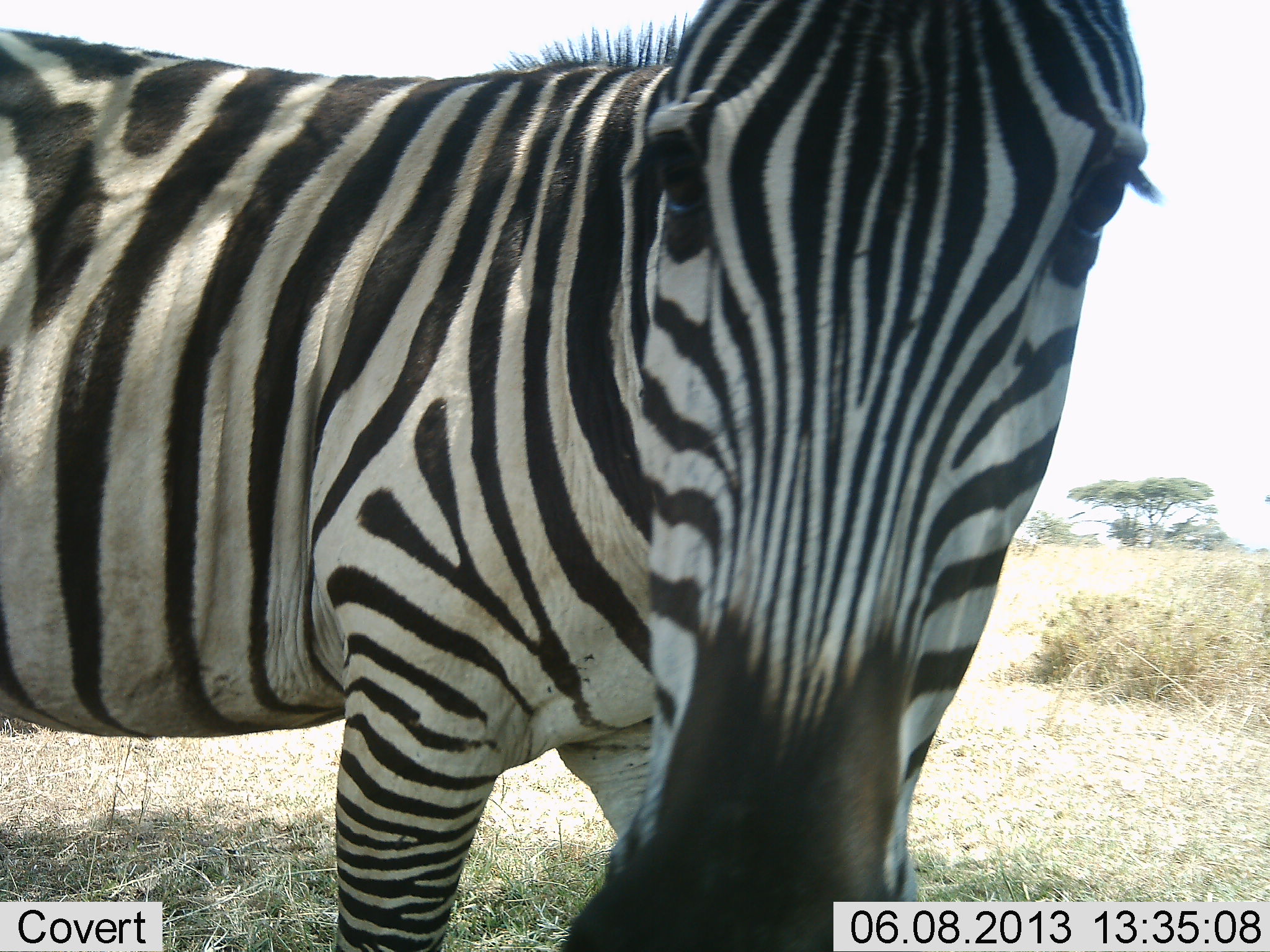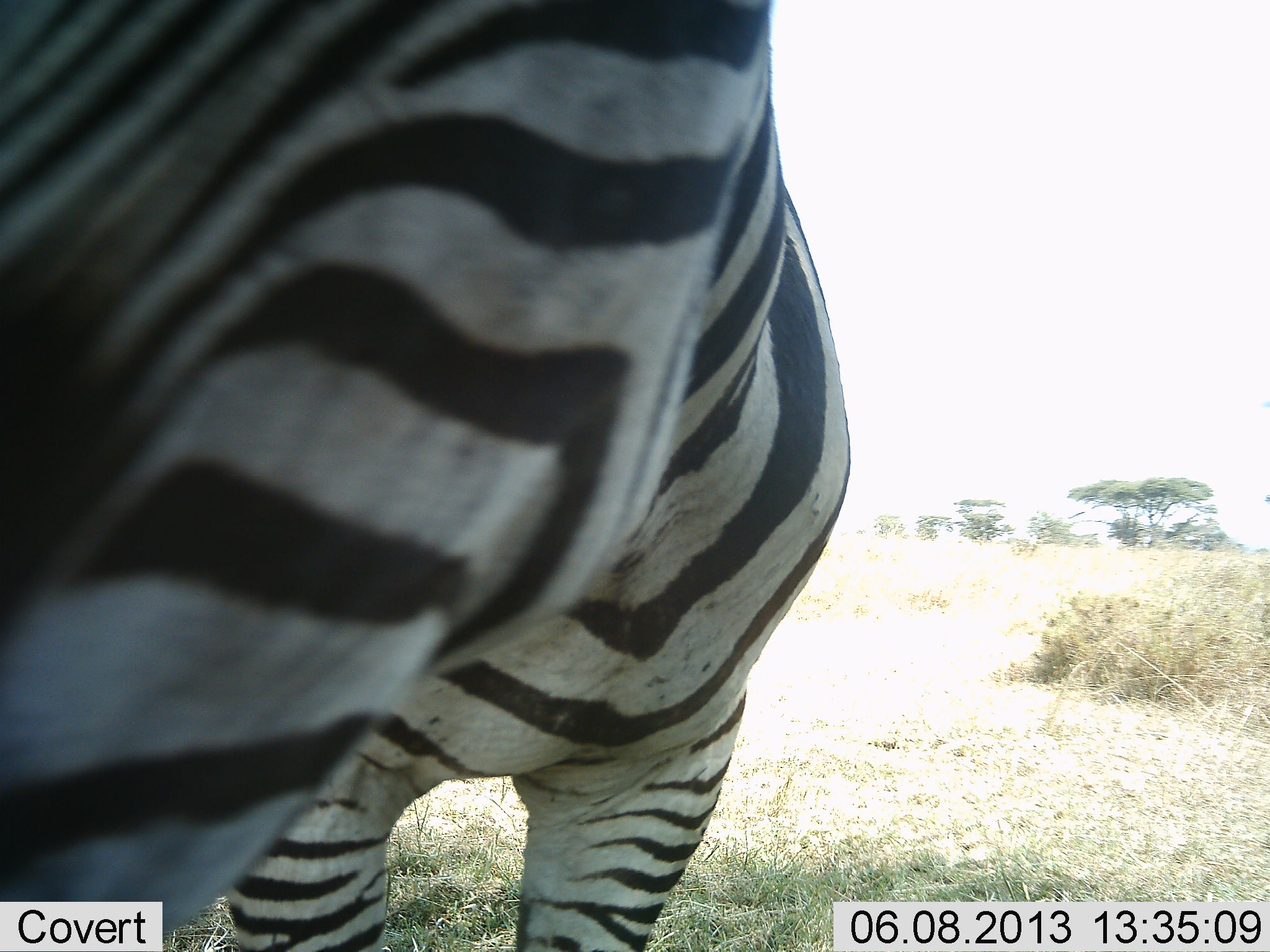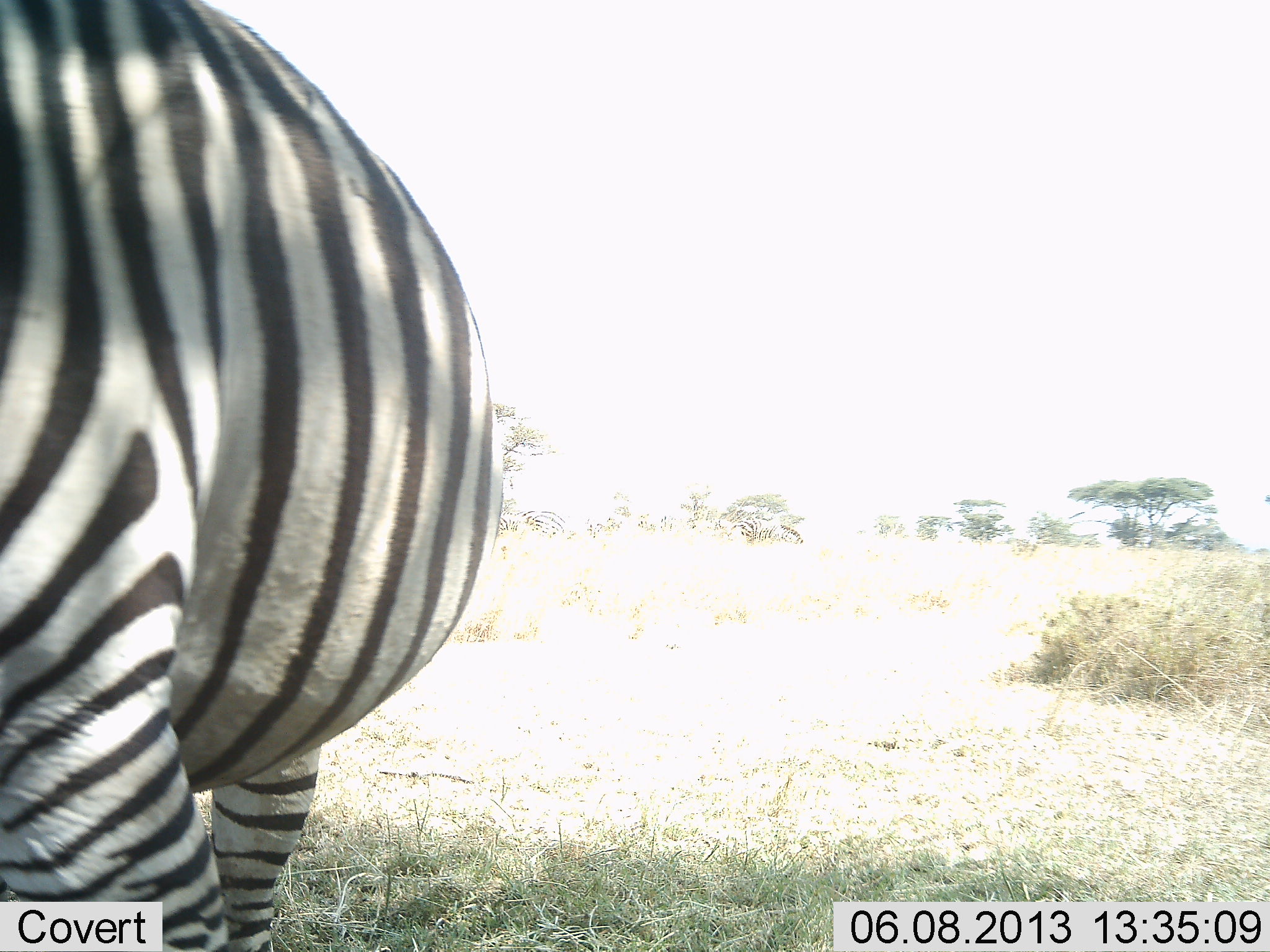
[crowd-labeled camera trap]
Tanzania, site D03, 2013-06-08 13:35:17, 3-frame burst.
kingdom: Animalia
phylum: Chordata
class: Mammalia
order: Perissodactyla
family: Equidae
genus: Equus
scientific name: Equus quagga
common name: plains zebra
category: zebra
Zebra (plains zebra) (Equus quagga), count 1. Behavior (volunteer vote fractions): standing 44%, resting 0%, moving 50%, interacting 6%. Young present (vote fraction): 0%. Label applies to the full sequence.